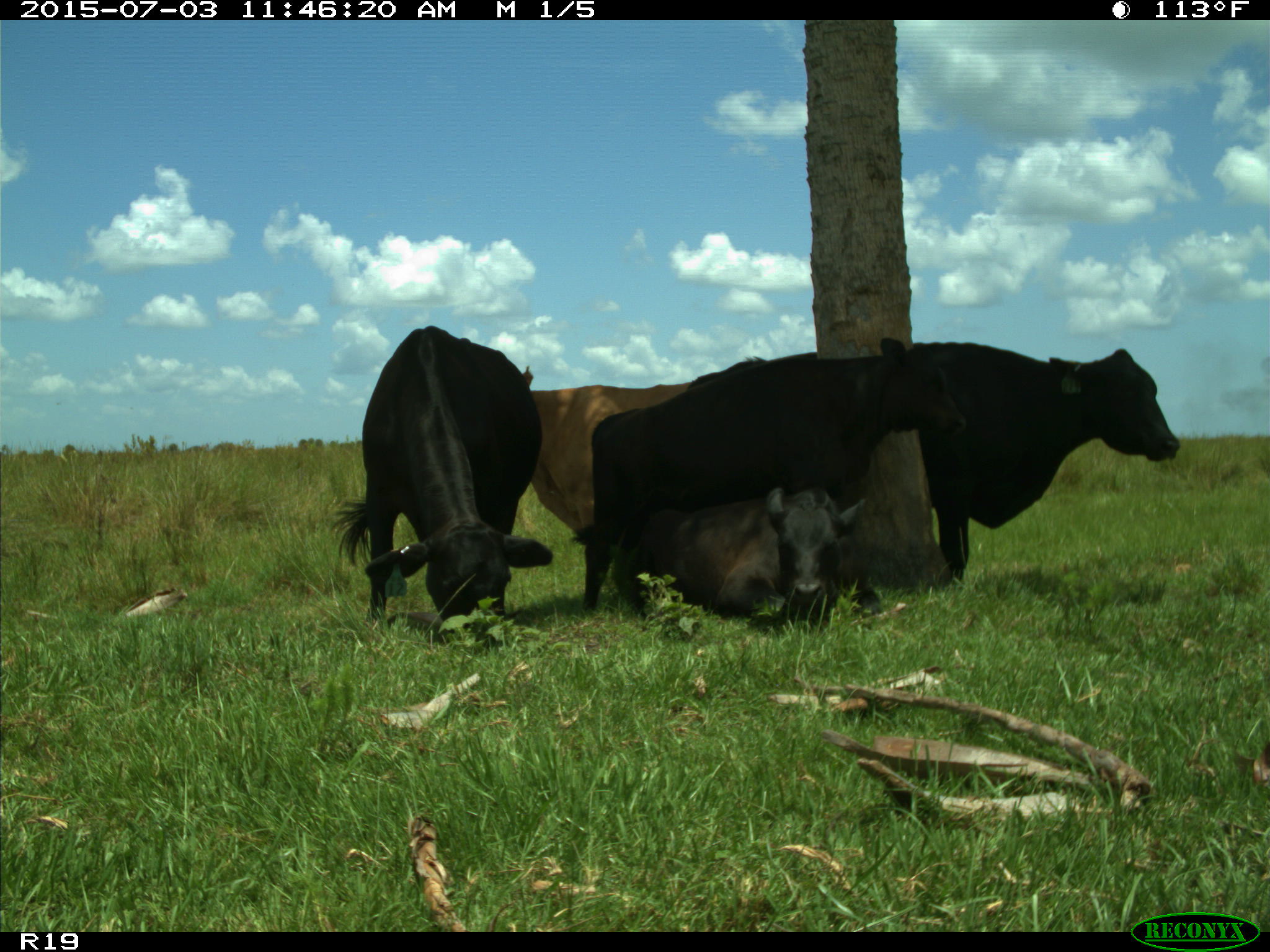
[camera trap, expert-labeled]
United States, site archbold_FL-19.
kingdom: Animalia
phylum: Chordata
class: Mammalia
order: Artiodactyla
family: Bovidae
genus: Bos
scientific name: Bos taurus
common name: domestic cow